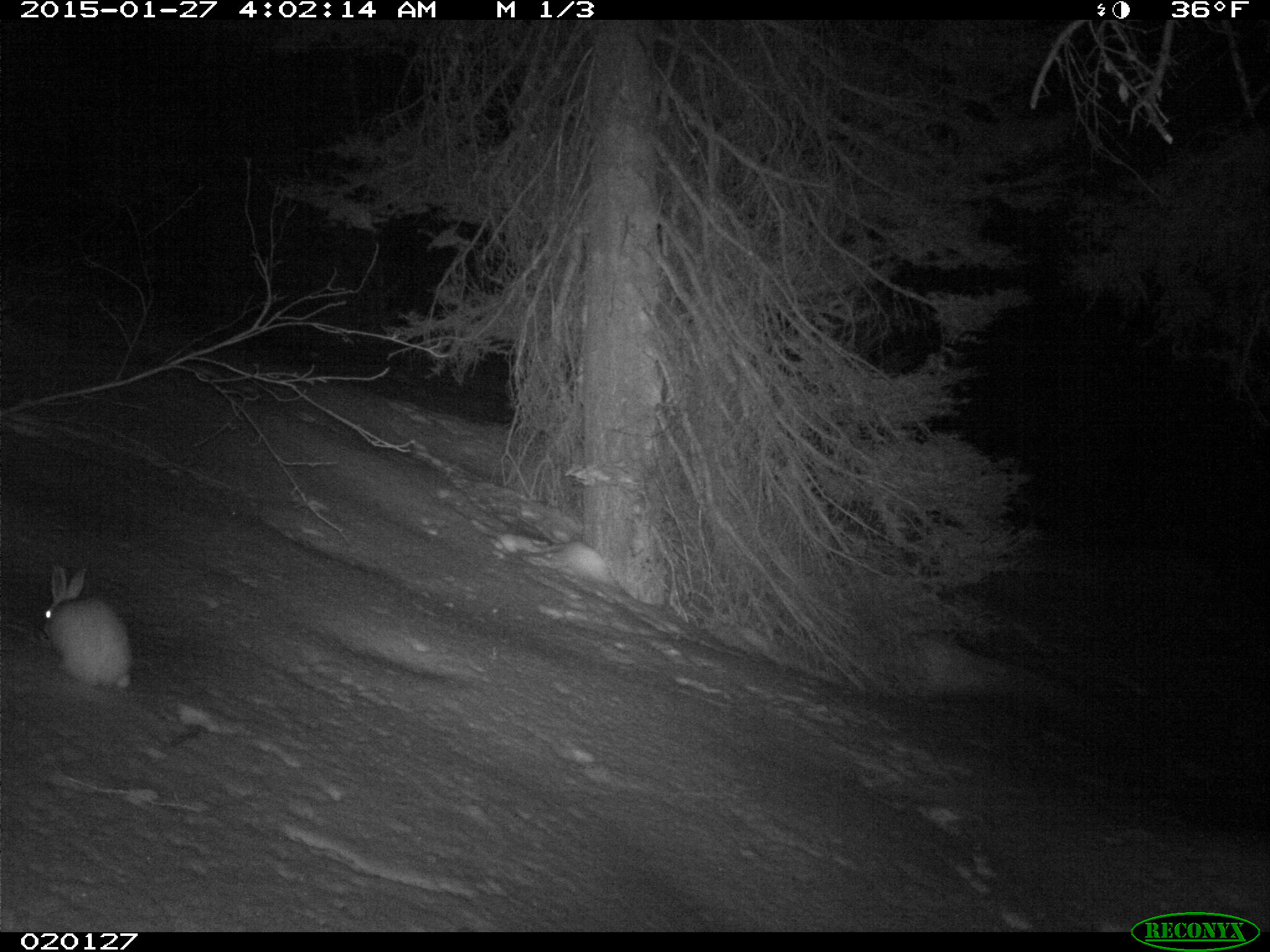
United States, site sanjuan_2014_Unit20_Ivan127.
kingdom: Animalia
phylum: Chordata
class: Mammalia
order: Lagomorpha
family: Leporidae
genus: Lepus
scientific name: Lepus americanus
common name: snowshoe hare